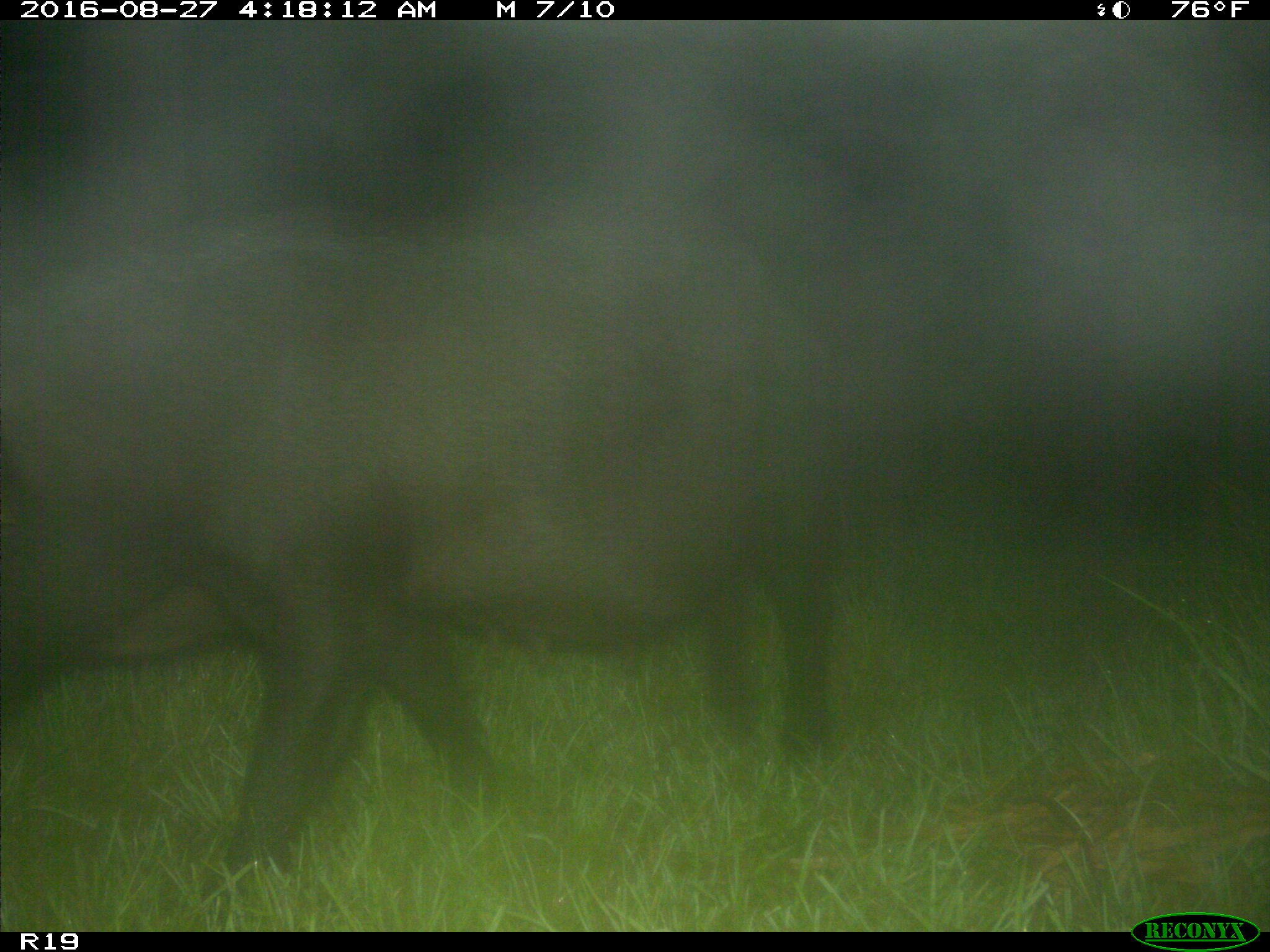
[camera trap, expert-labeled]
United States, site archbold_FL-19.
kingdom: Animalia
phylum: Chordata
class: Mammalia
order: Artiodactyla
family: Suidae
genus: Sus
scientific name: Sus scrofa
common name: wild boar